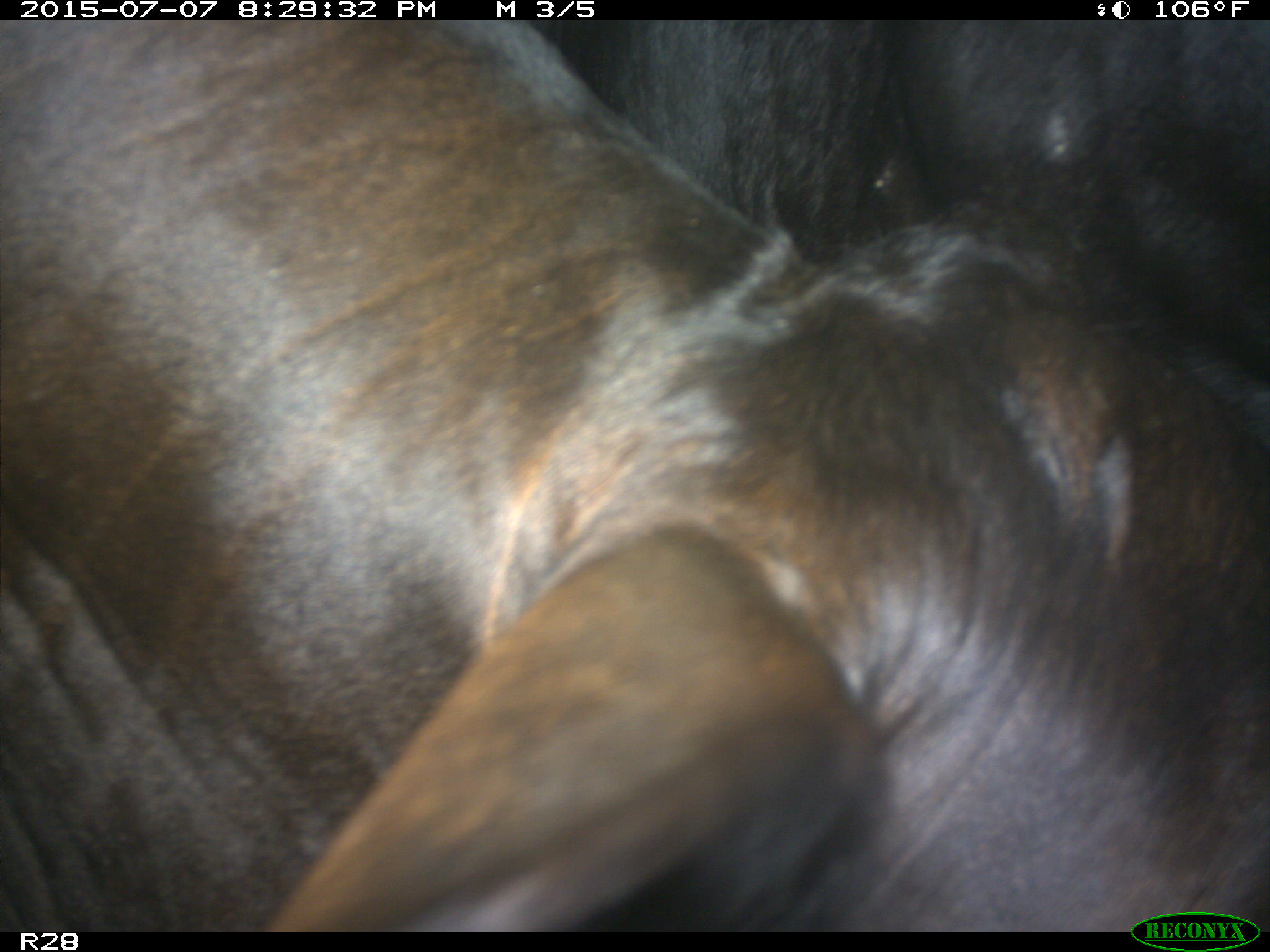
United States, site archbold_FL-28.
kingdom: Animalia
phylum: Chordata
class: Mammalia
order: Artiodactyla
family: Bovidae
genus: Bos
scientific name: Bos taurus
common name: domestic cow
Bos taurus (domestic cow).